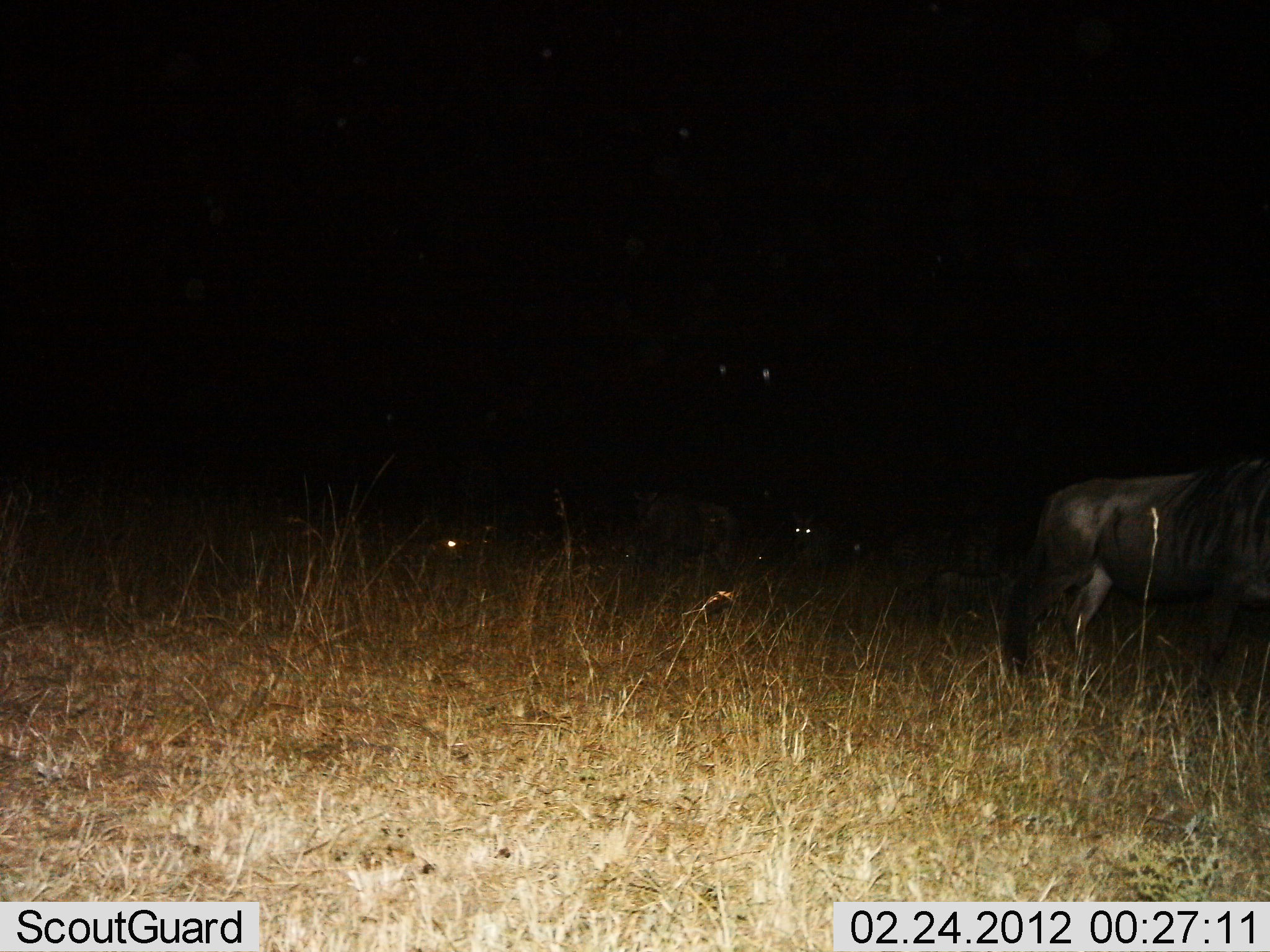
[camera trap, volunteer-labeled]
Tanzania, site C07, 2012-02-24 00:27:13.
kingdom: Animalia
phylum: Chordata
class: Mammalia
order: Artiodactyla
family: Bovidae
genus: Connochaetes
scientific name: Connochaetes taurinus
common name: blue wildebeest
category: wildebeest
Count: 4.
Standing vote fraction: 78%.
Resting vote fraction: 39%.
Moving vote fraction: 17%.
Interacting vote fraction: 0%.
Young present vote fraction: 0%.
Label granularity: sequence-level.